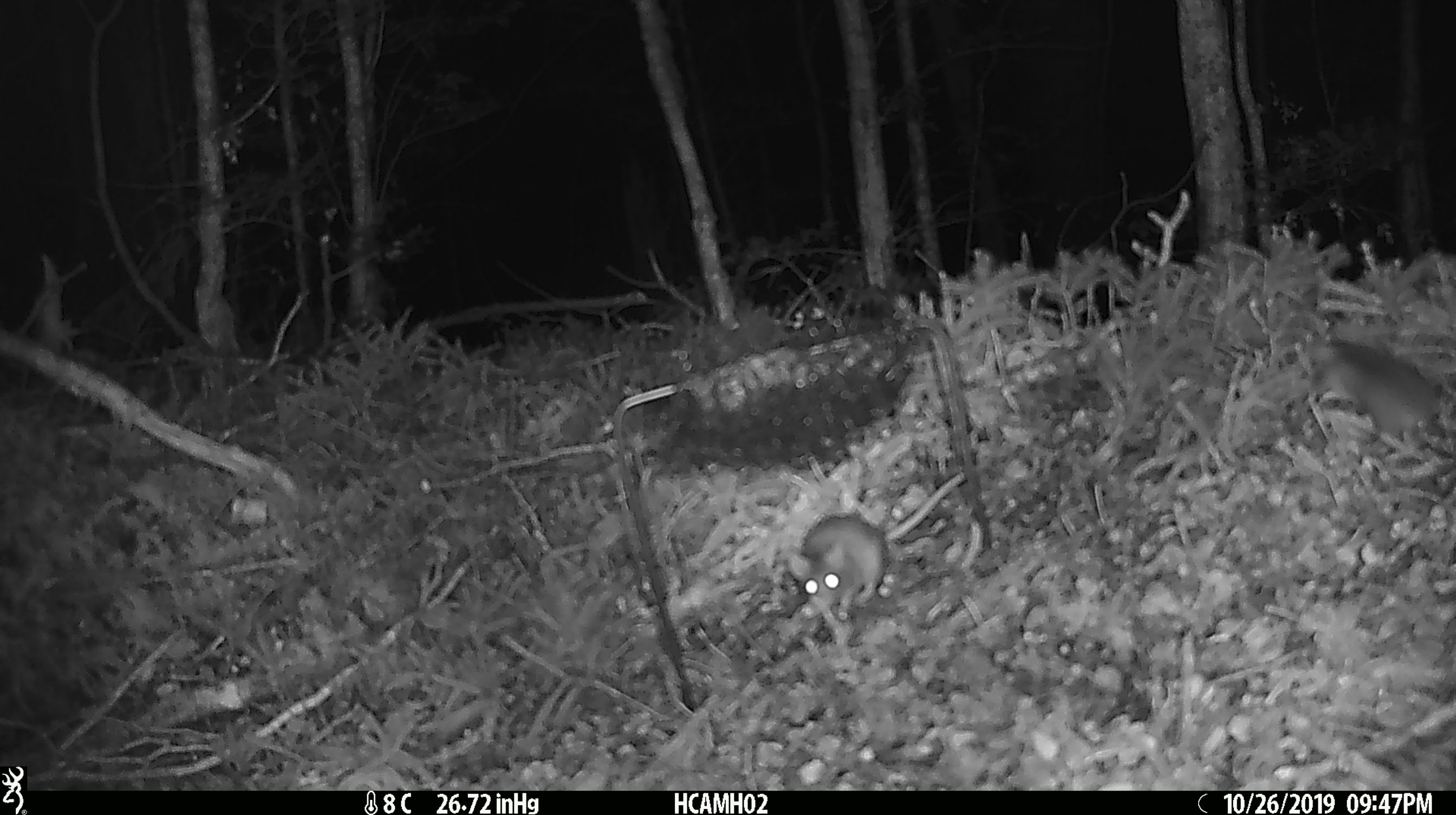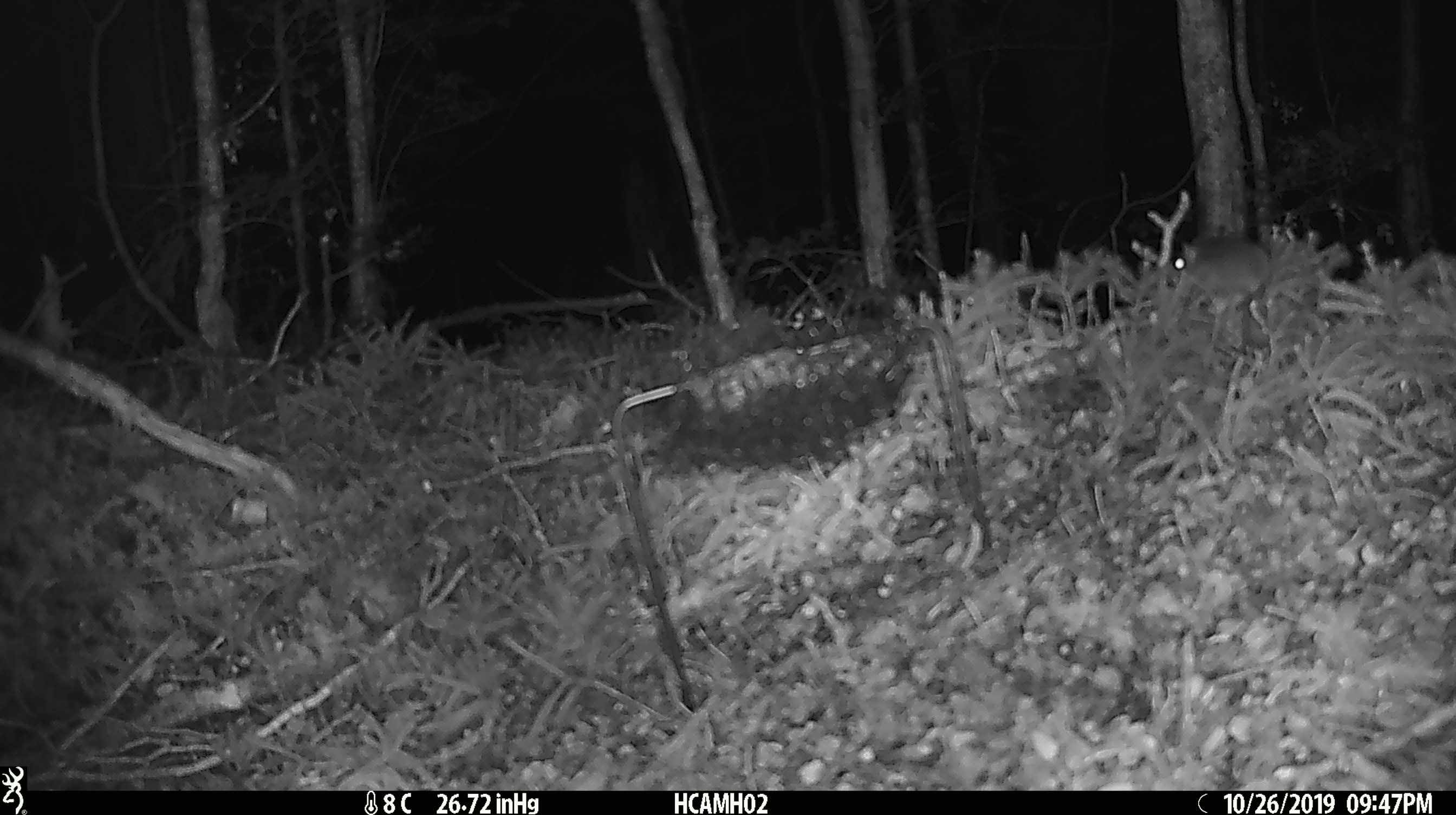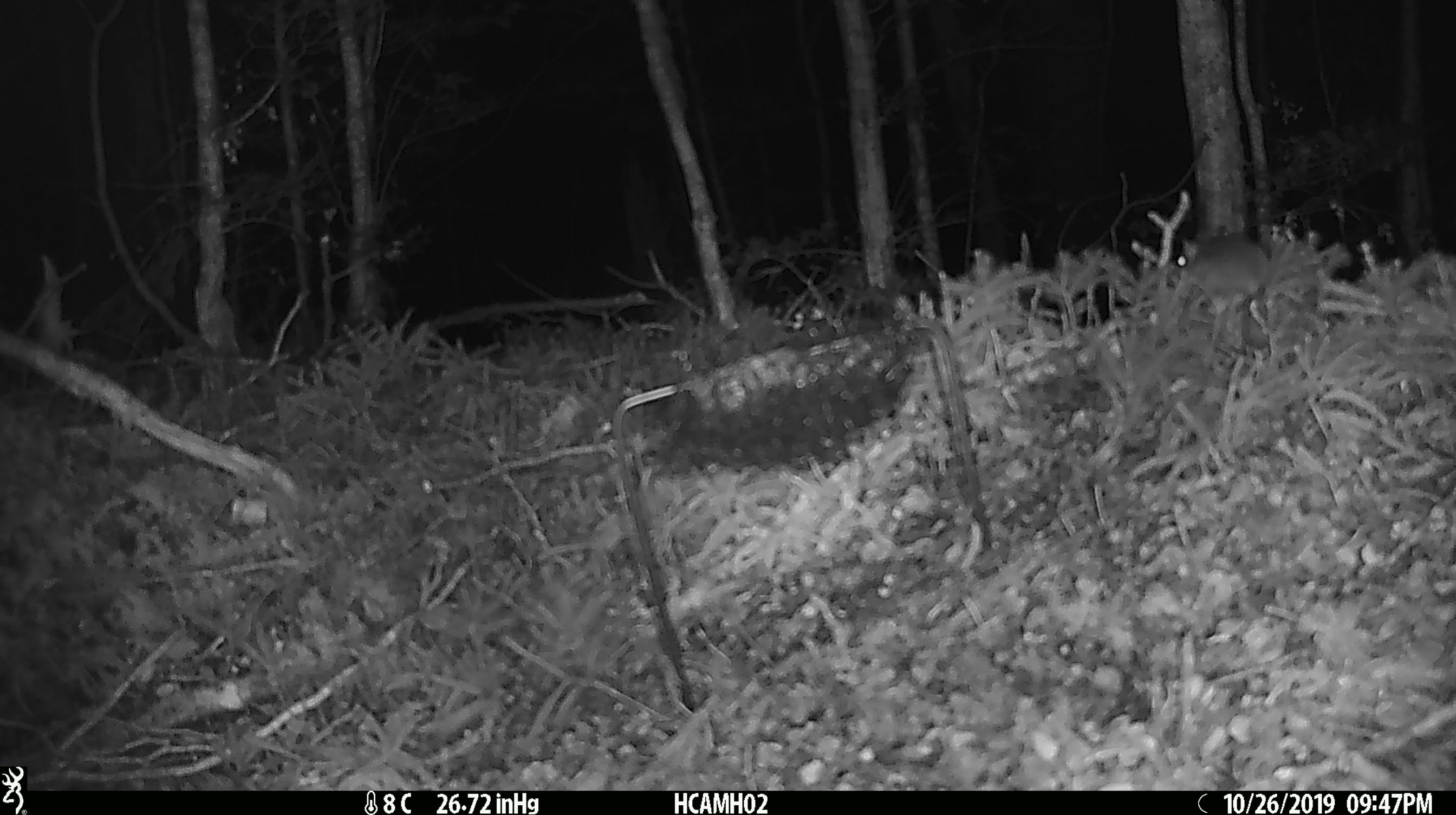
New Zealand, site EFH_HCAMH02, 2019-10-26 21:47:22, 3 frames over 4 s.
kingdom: Animalia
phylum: Chordata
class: Mammalia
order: Rodentia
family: Muridae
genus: Mus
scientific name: Mus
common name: mouse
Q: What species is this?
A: Mouse (Mus).